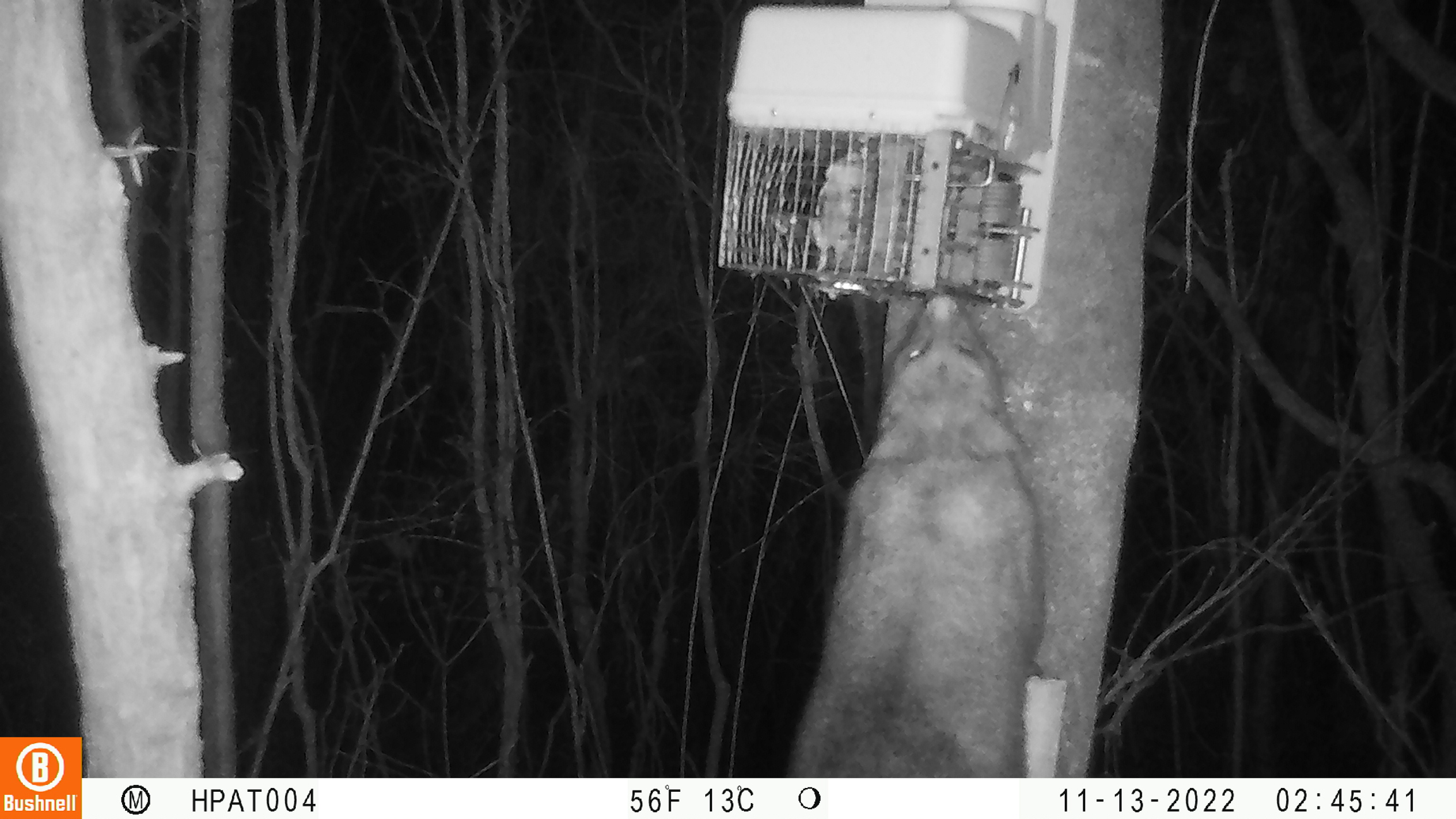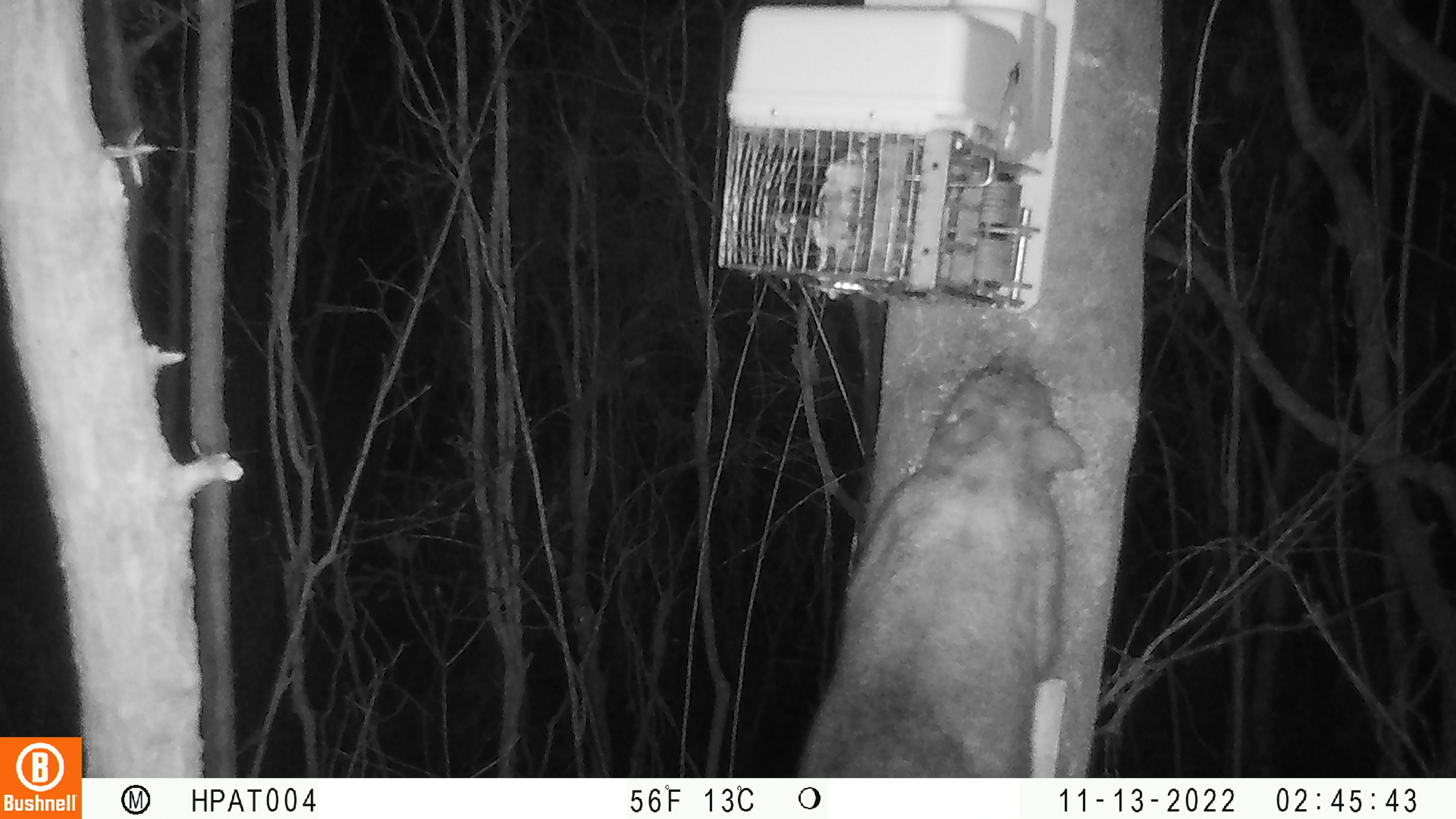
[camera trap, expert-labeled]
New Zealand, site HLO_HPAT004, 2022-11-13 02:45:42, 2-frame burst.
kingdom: Animalia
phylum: Chordata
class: Mammalia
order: Diprotodontia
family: Phalangeridae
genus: Trichosurus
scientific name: Trichosurus vulpecula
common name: common brushtail possum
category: possum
Possum (common brushtail possum) (Trichosurus vulpecula).